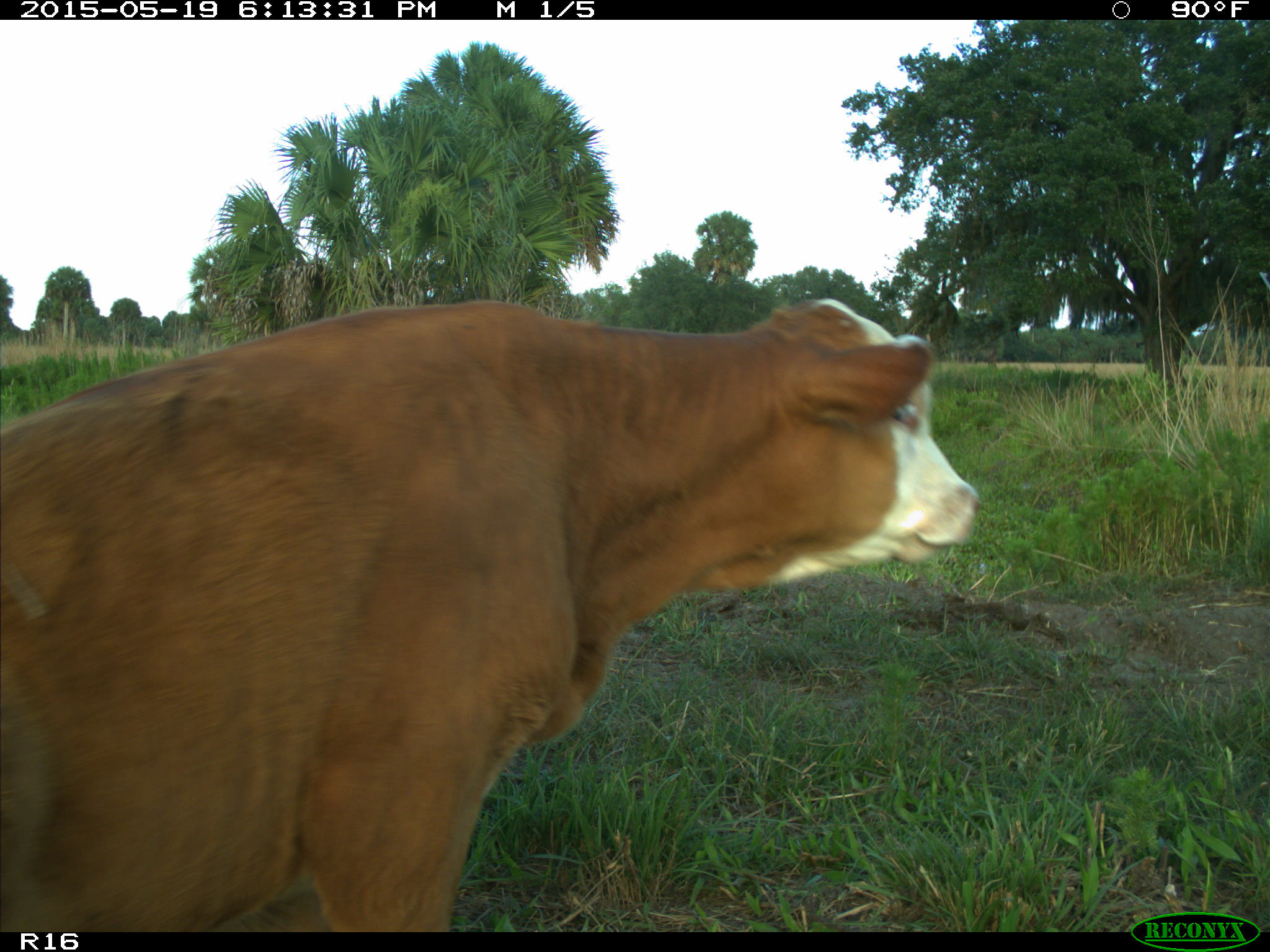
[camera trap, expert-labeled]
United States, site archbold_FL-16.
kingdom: Animalia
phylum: Chordata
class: Mammalia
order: Artiodactyla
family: Bovidae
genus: Bos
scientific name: Bos taurus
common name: domestic cow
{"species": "Bos taurus (domestic cow)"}